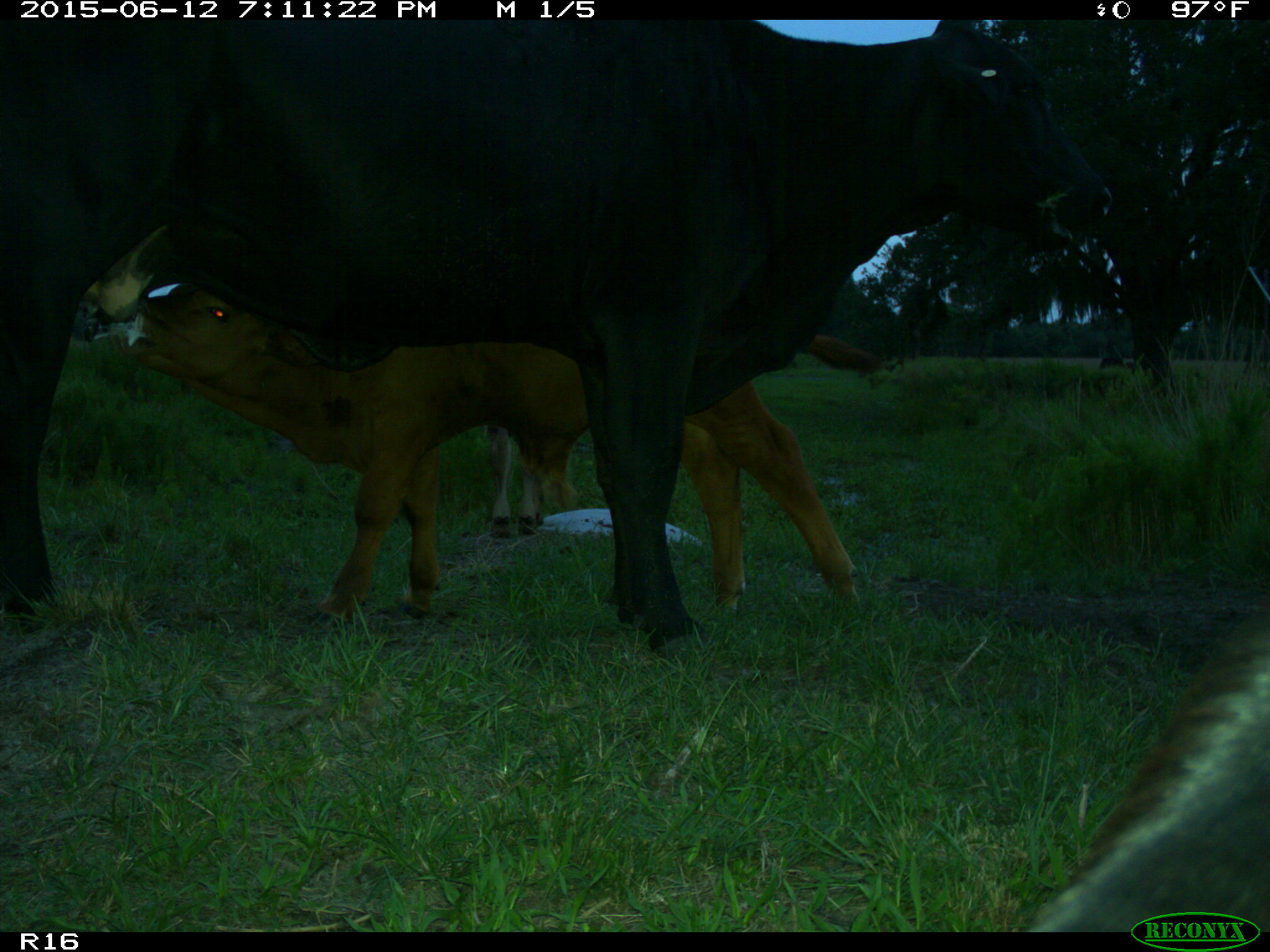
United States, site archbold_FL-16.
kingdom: Animalia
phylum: Chordata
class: Mammalia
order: Artiodactyla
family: Bovidae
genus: Bos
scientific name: Bos taurus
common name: domestic cow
Bos taurus (domestic cow).